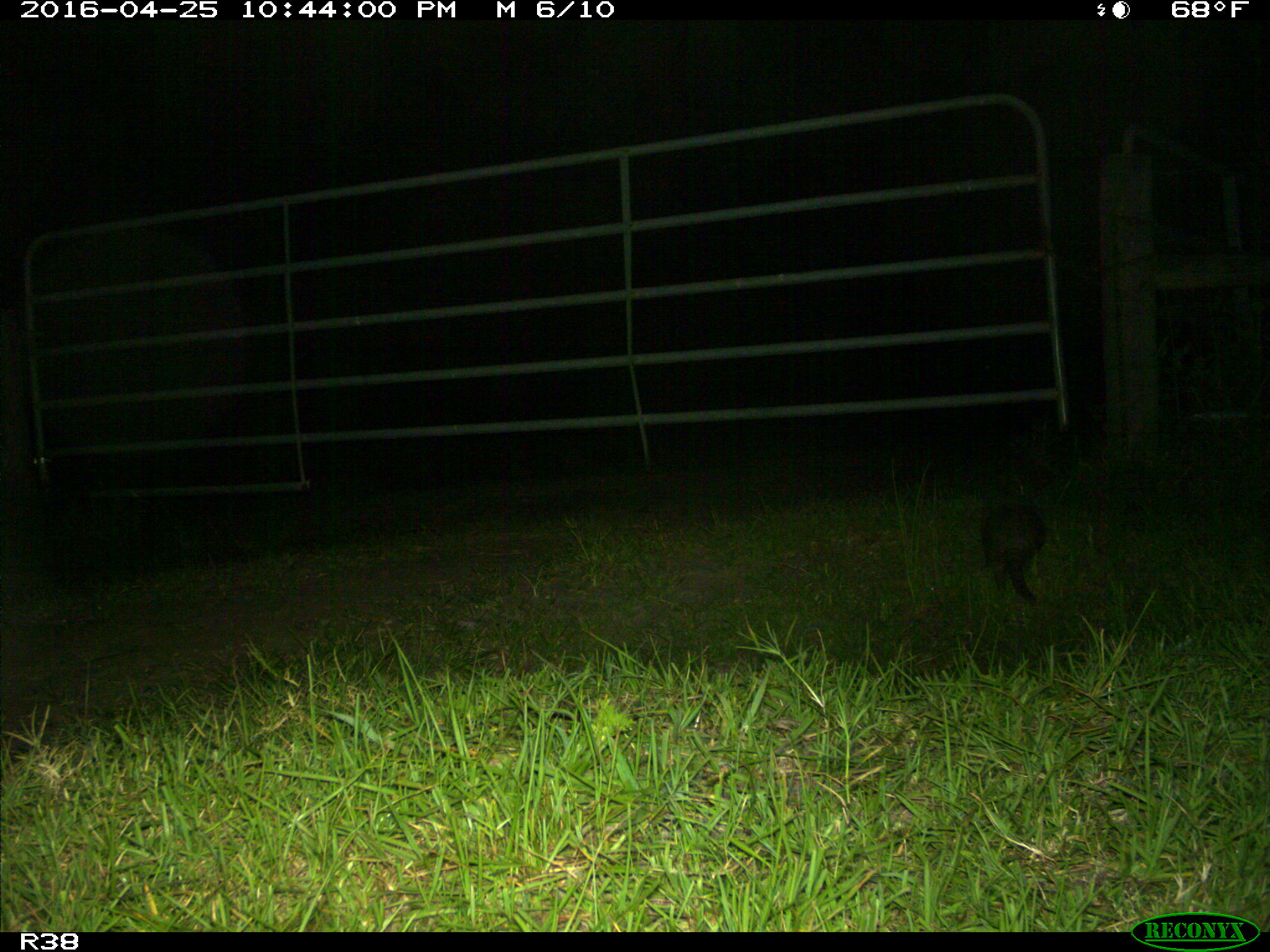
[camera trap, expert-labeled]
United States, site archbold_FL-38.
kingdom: Animalia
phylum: Chordata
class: Mammalia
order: Cingulata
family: Dasypodidae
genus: Dasypus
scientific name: Dasypus novemcinctus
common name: nine-banded armadillo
Dasypus novemcinctus (nine-banded armadillo).